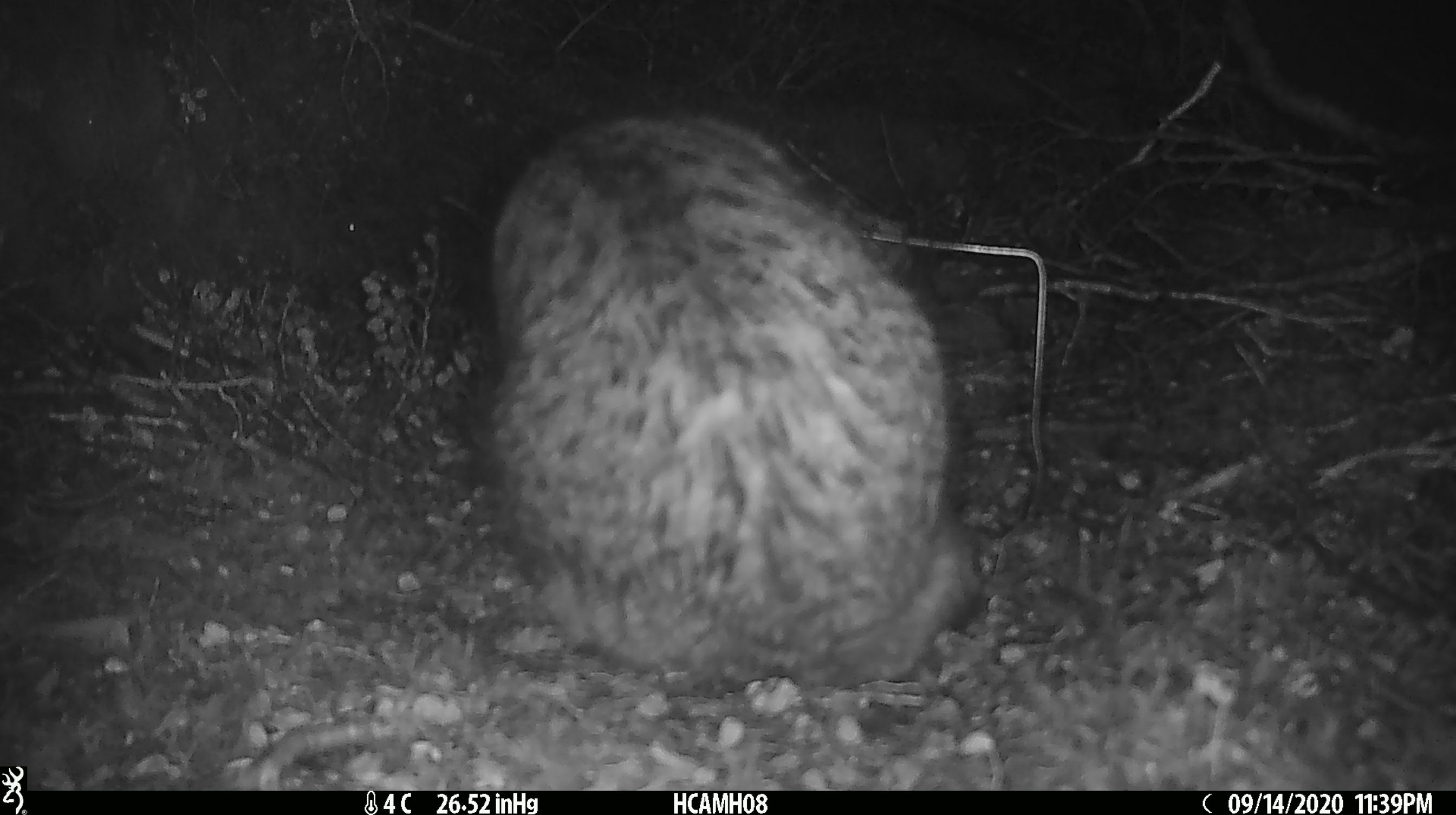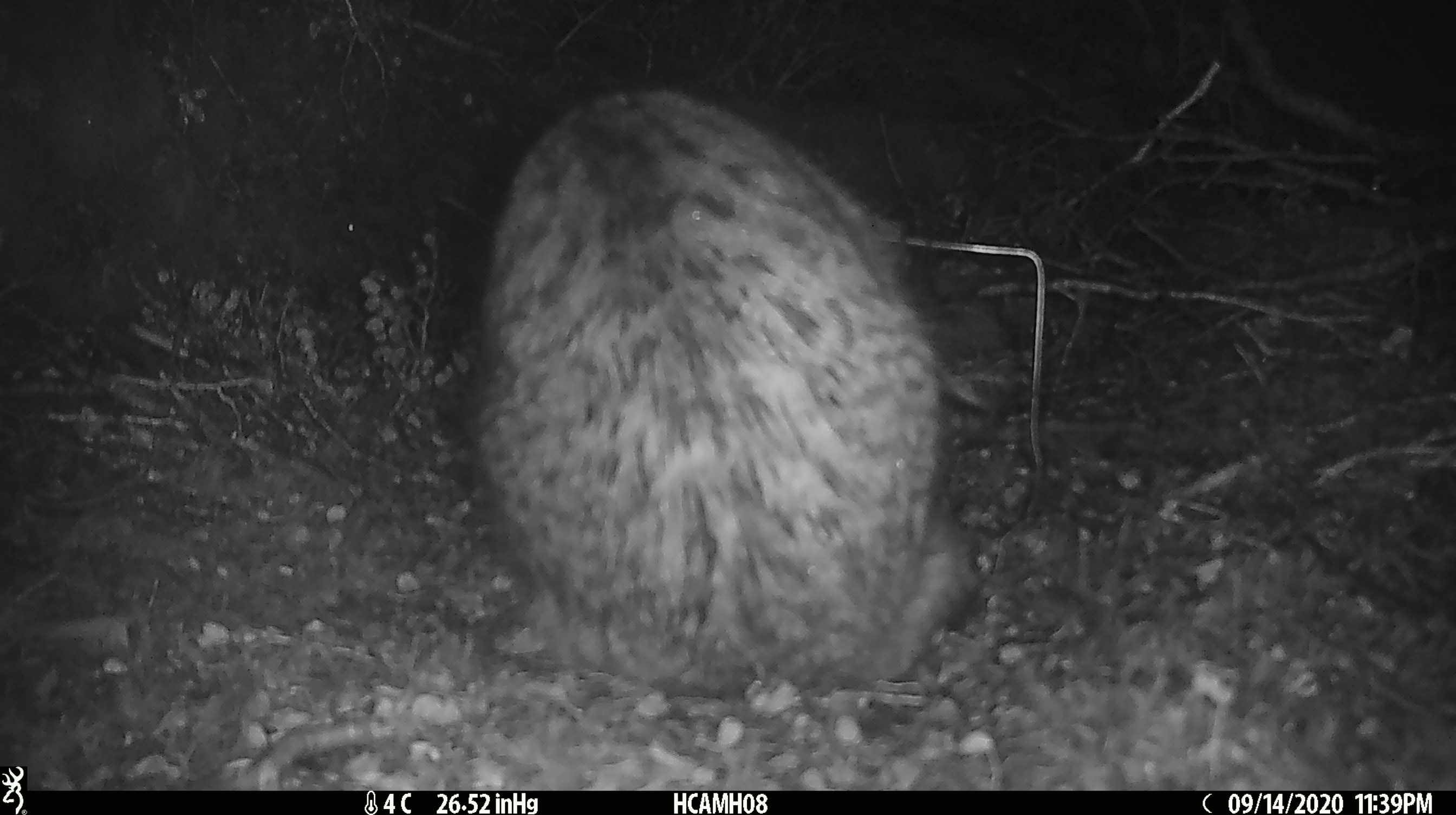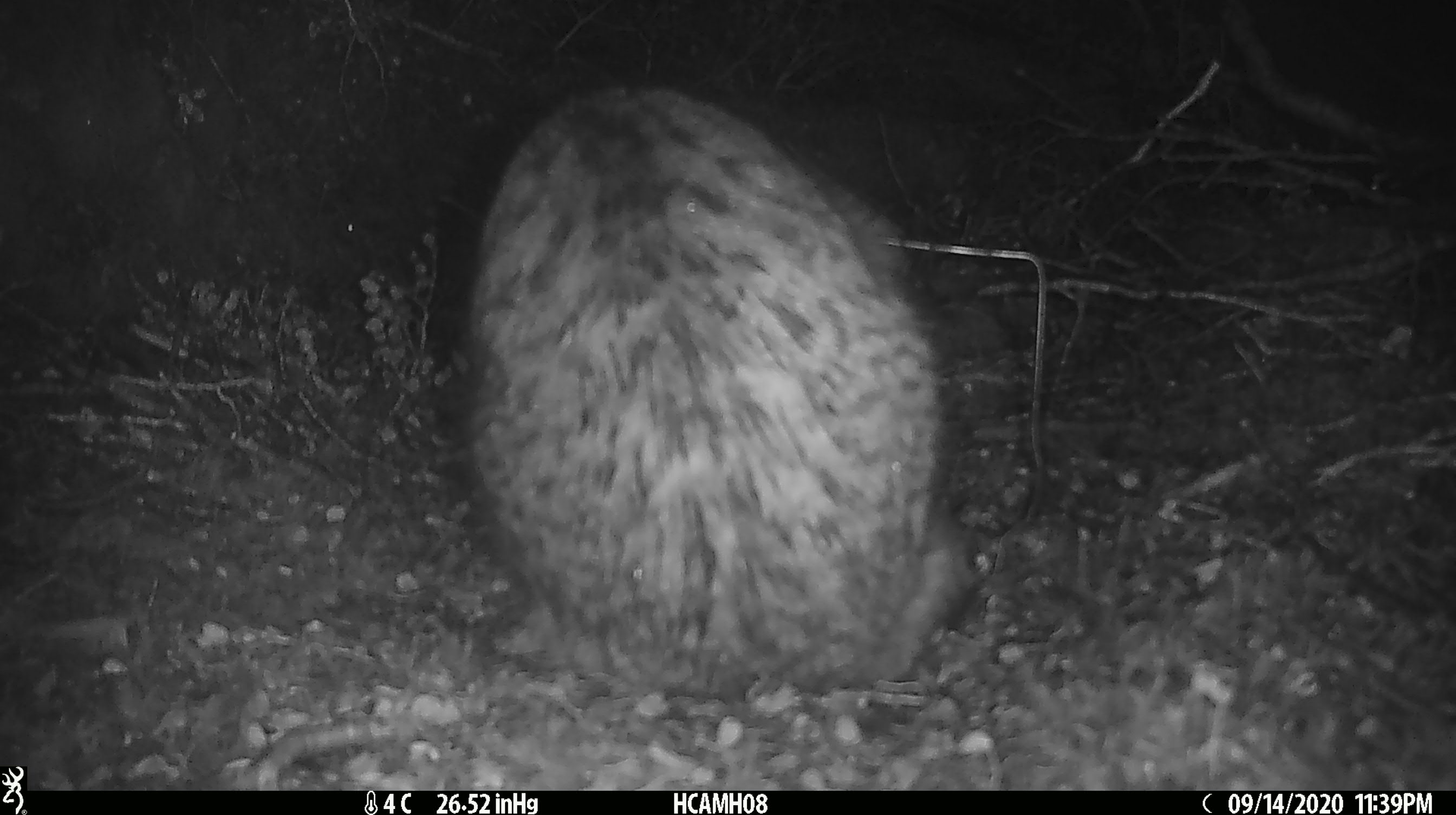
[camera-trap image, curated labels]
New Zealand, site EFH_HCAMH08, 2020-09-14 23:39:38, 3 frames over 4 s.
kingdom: Animalia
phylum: Chordata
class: Mammalia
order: Carnivora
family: Felidae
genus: Felis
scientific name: Felis catus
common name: domestic cat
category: cat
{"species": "cat (domestic cat) (Felis catus)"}